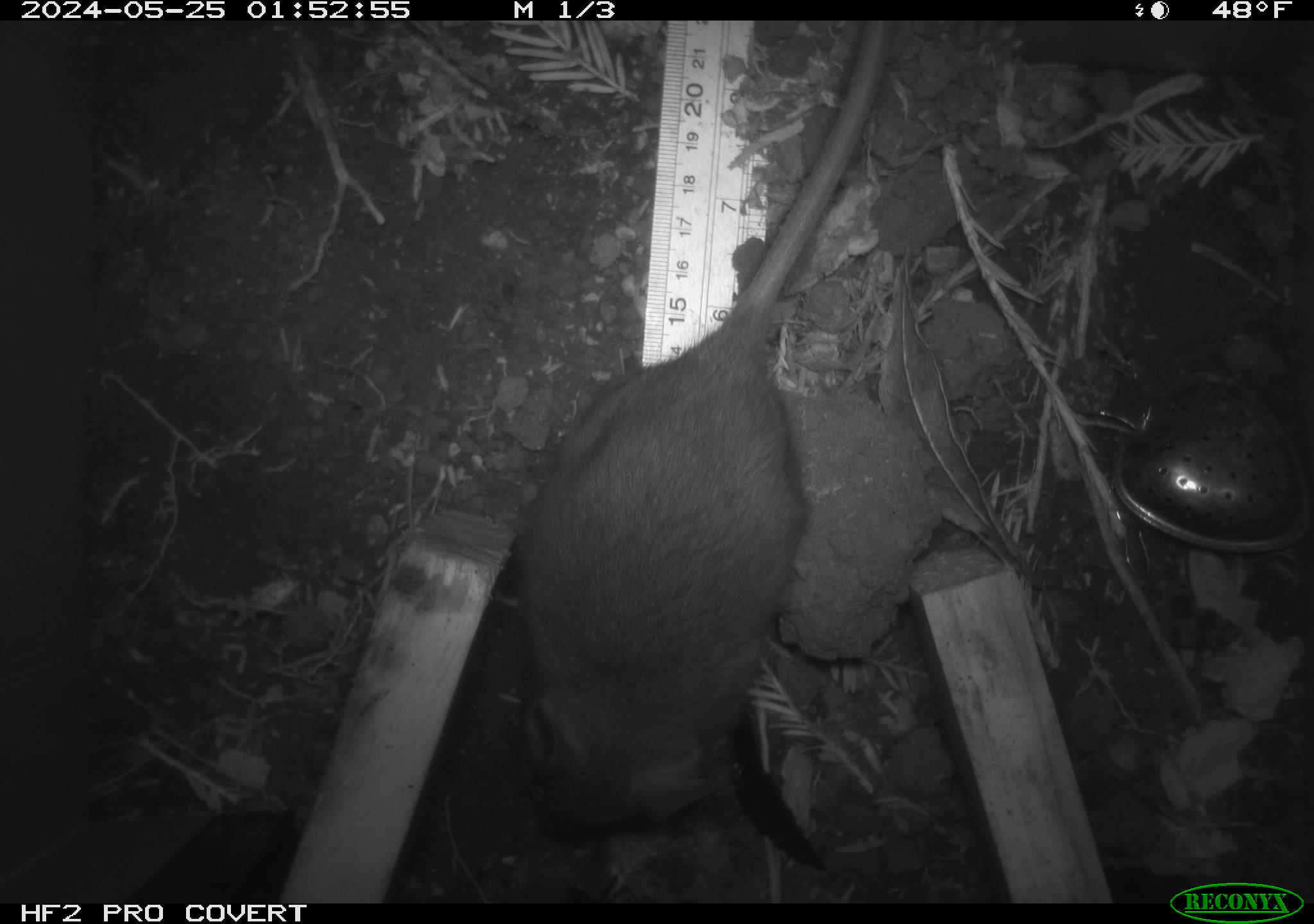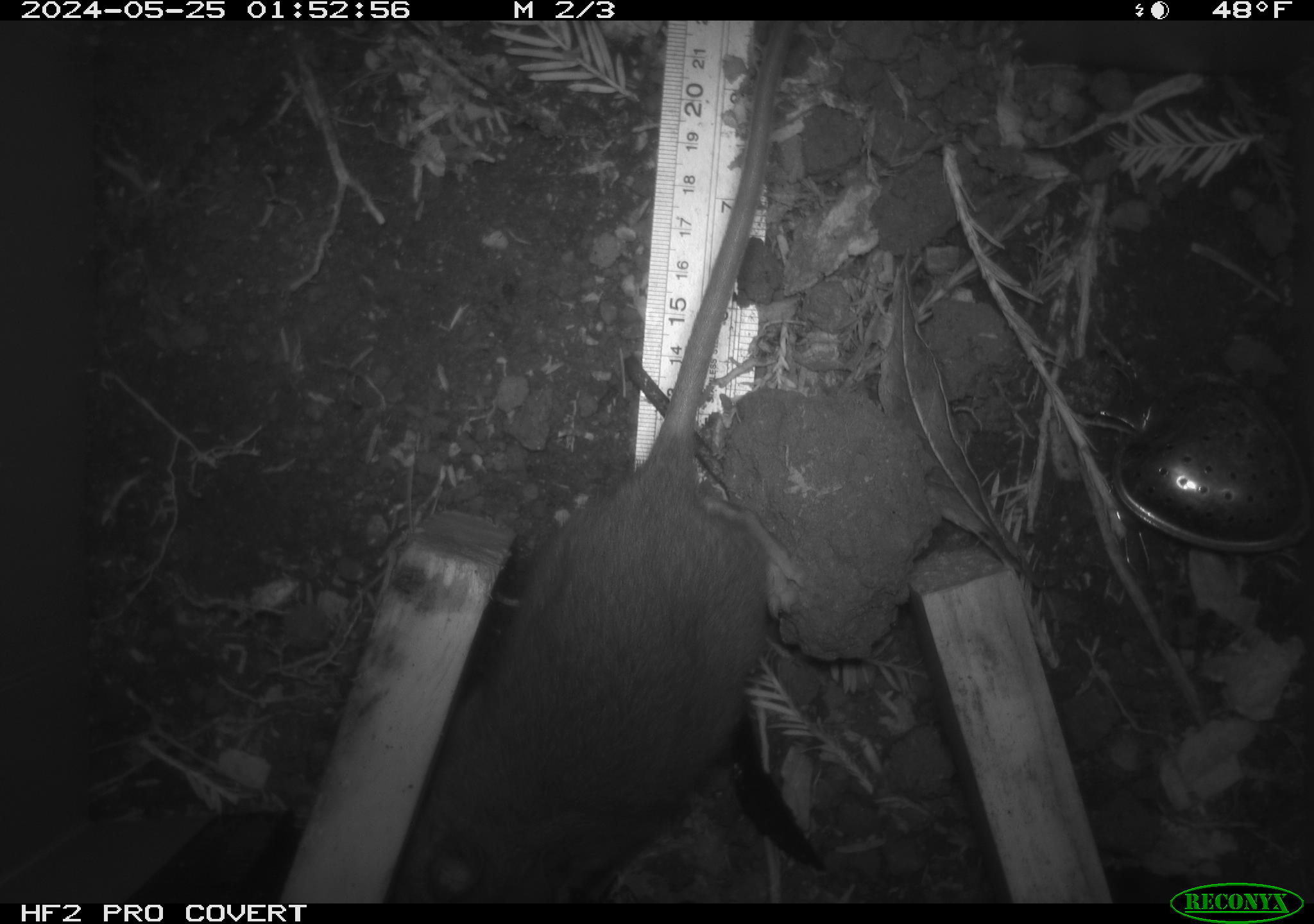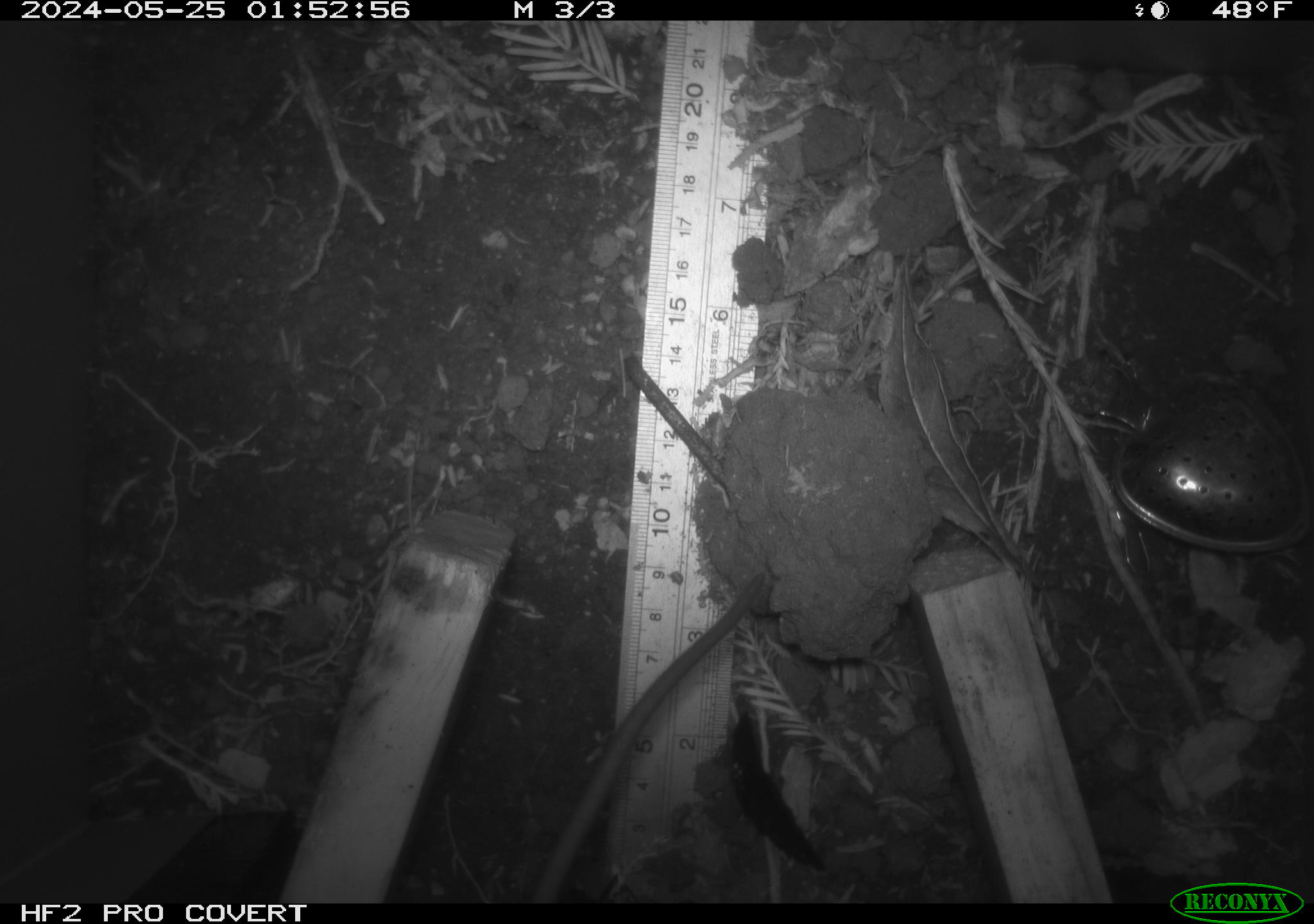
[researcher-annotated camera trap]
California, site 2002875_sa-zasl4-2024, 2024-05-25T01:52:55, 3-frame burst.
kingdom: Animalia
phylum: Chordata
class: Mammalia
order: Rodentia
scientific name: Rodentia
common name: rodent